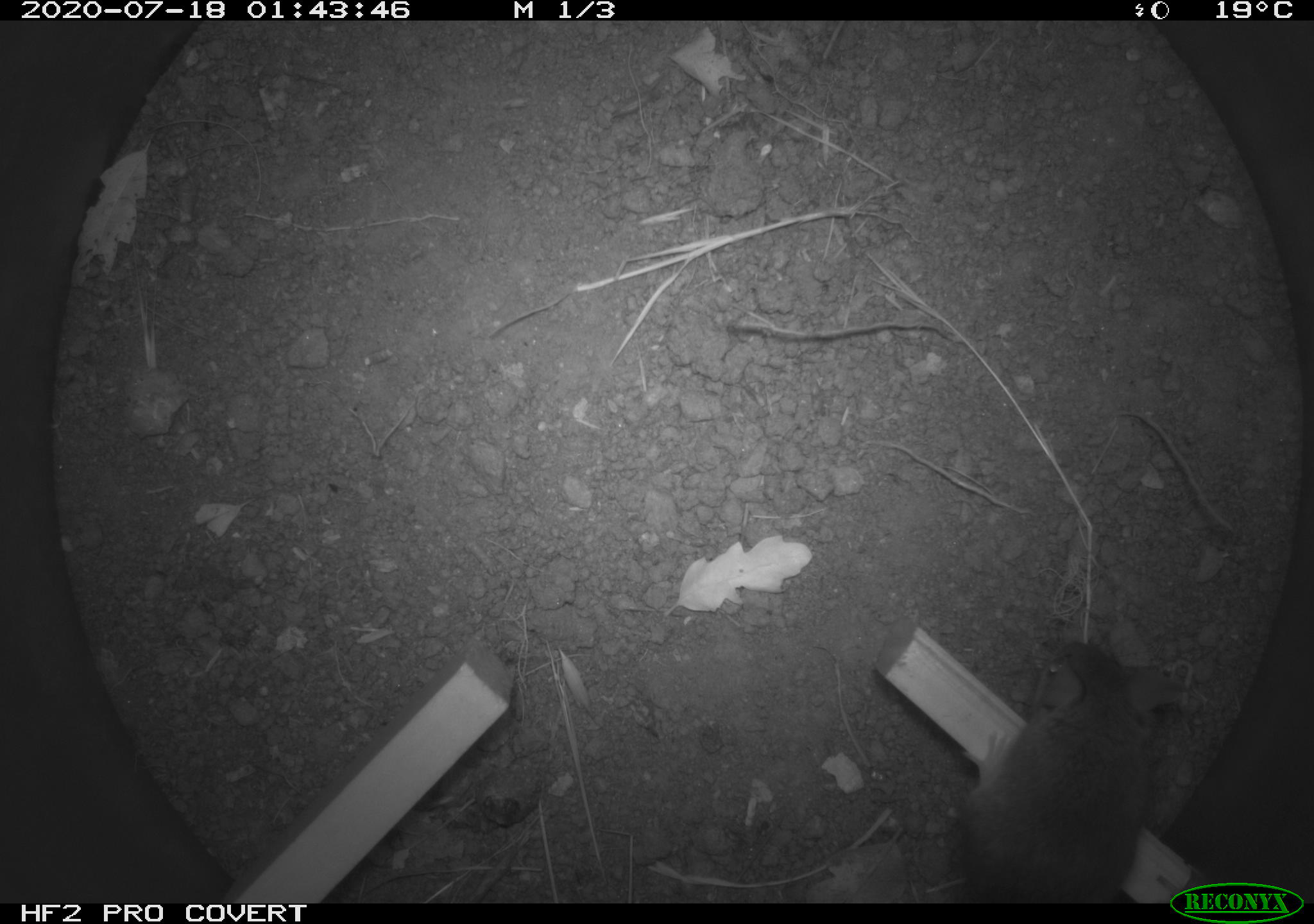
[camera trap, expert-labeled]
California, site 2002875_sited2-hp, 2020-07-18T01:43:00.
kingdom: Animalia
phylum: Chordata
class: Mammalia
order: Rodentia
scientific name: Rodentia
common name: rodent